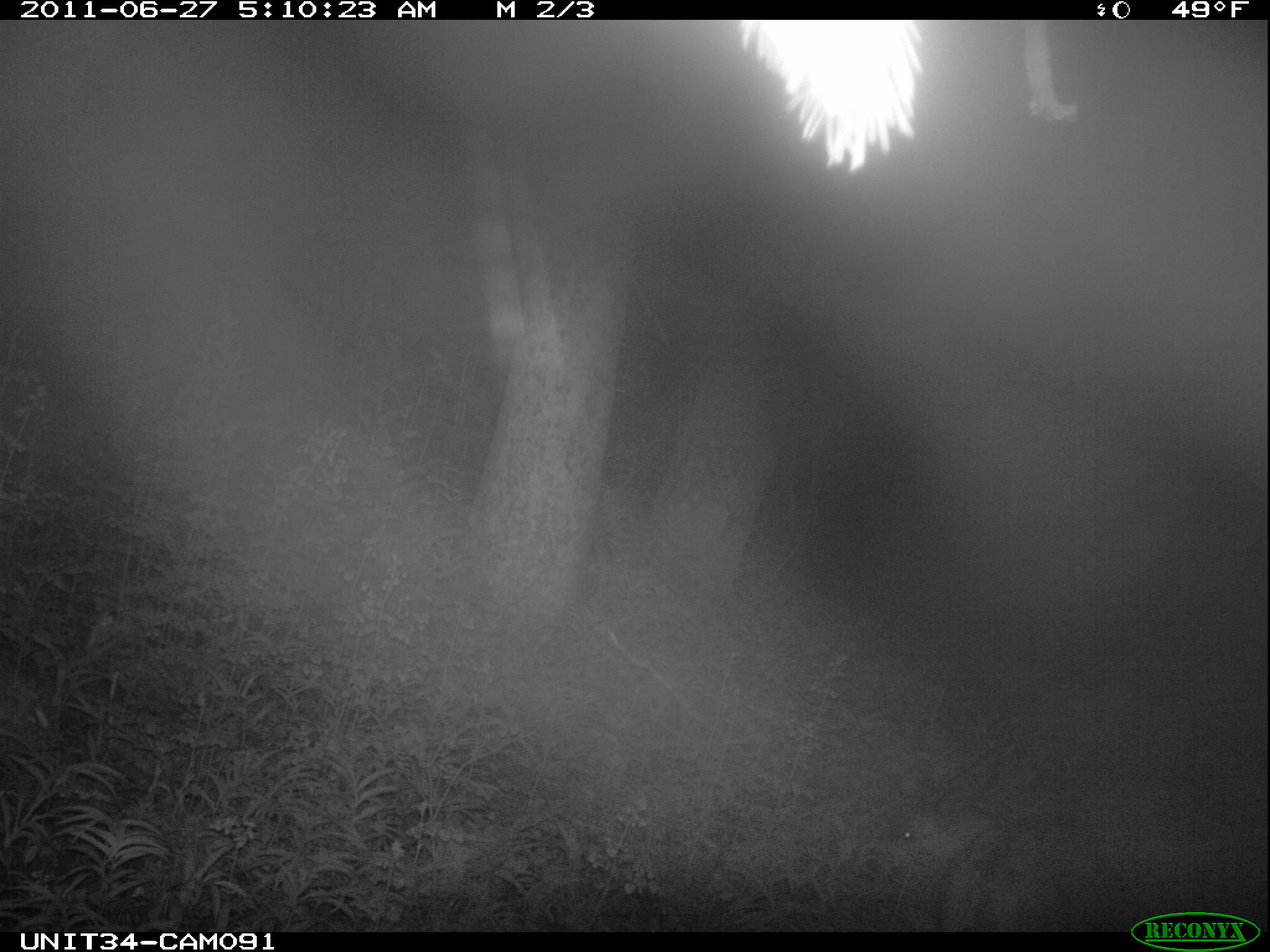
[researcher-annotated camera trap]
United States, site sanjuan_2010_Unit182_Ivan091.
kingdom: Animalia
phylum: Chordata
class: Mammalia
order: Artiodactyla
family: Cervidae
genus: Odocoileus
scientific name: Odocoileus hemionus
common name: mule deer